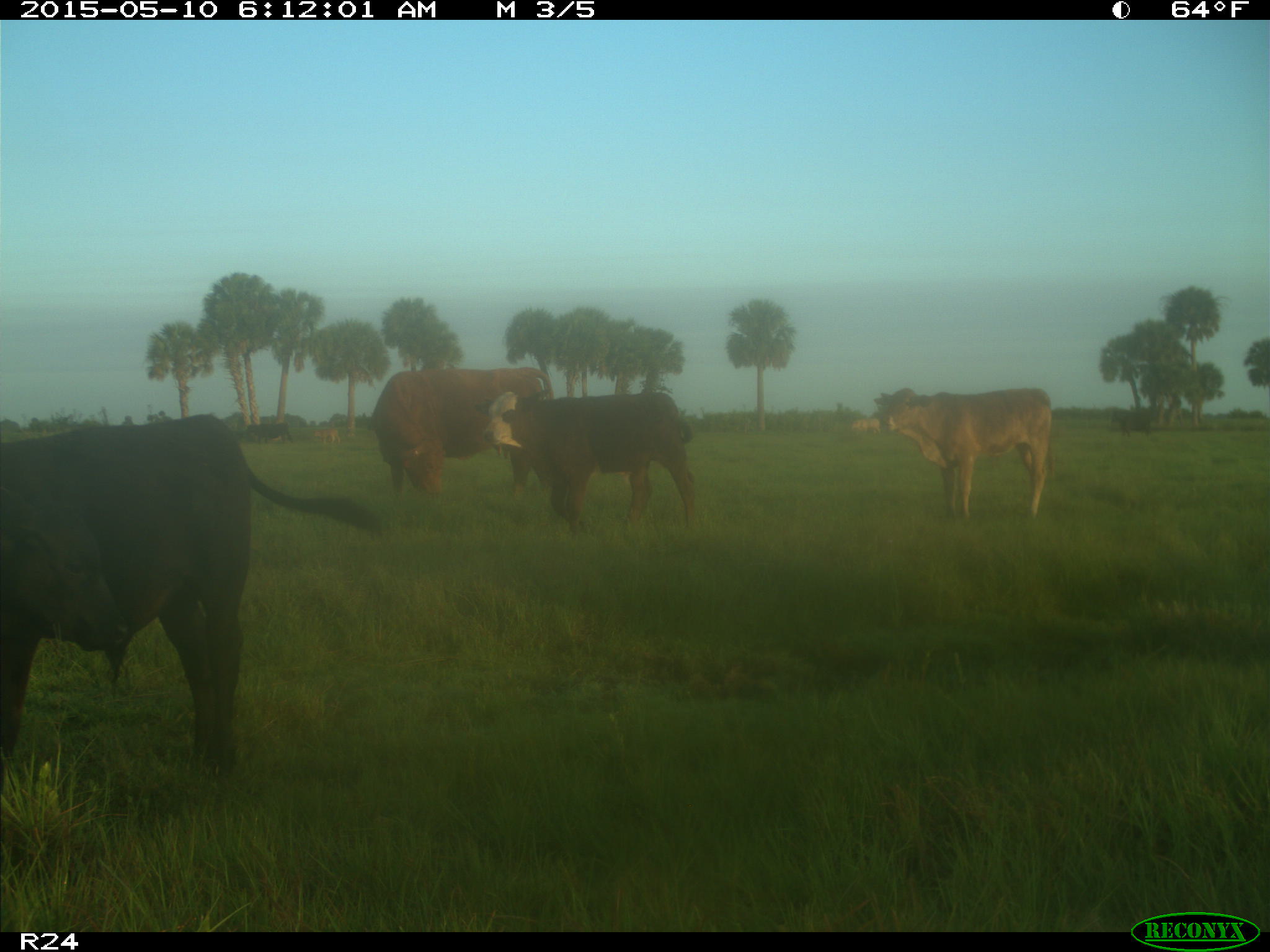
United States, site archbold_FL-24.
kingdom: Animalia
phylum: Chordata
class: Mammalia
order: Artiodactyla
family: Bovidae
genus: Bos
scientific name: Bos taurus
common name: domestic cow